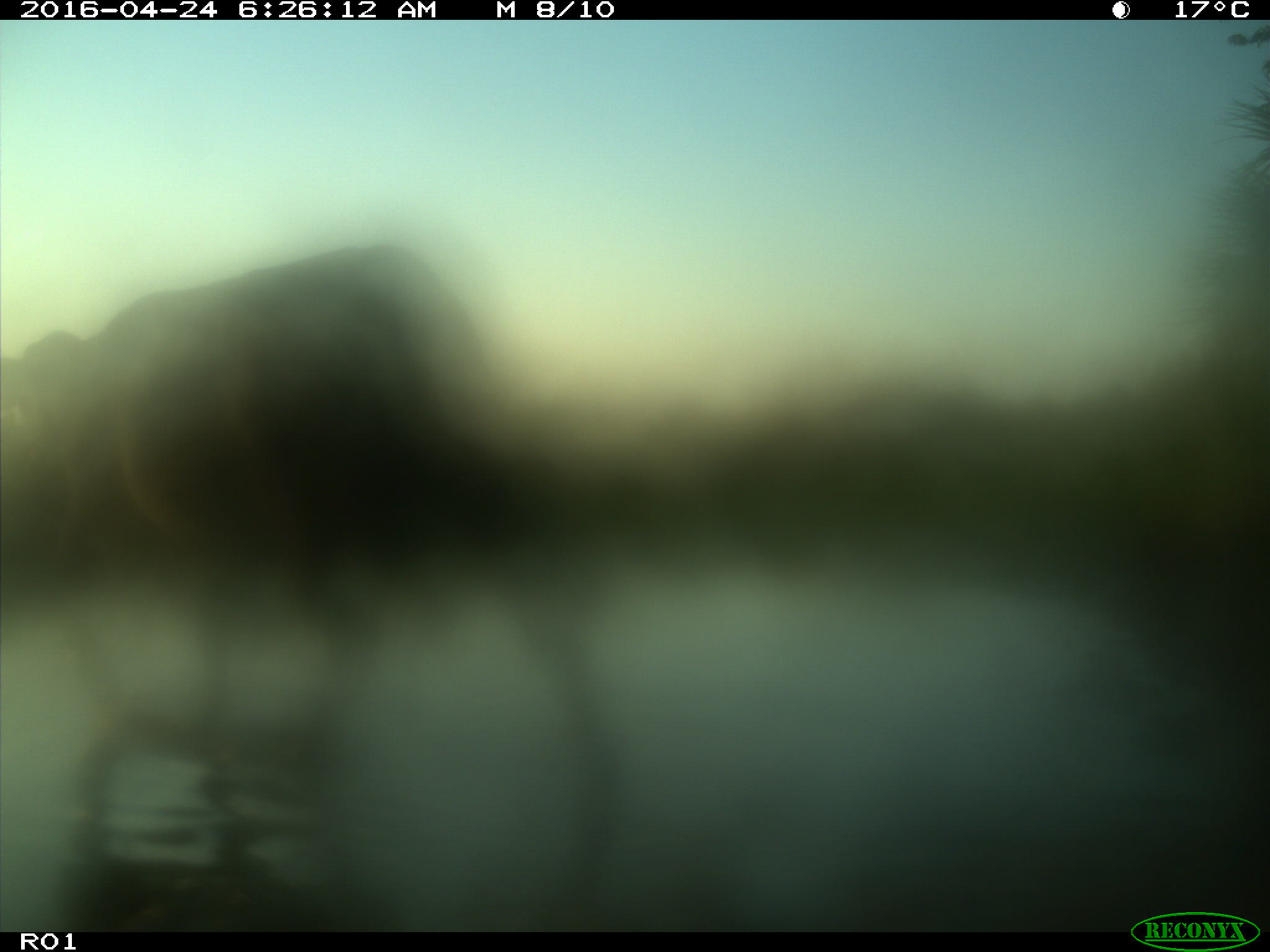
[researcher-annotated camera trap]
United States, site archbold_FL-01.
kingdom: Animalia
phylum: Chordata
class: Mammalia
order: Artiodactyla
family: Bovidae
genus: Bos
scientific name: Bos taurus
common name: domestic cow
Bos taurus (domestic cow).